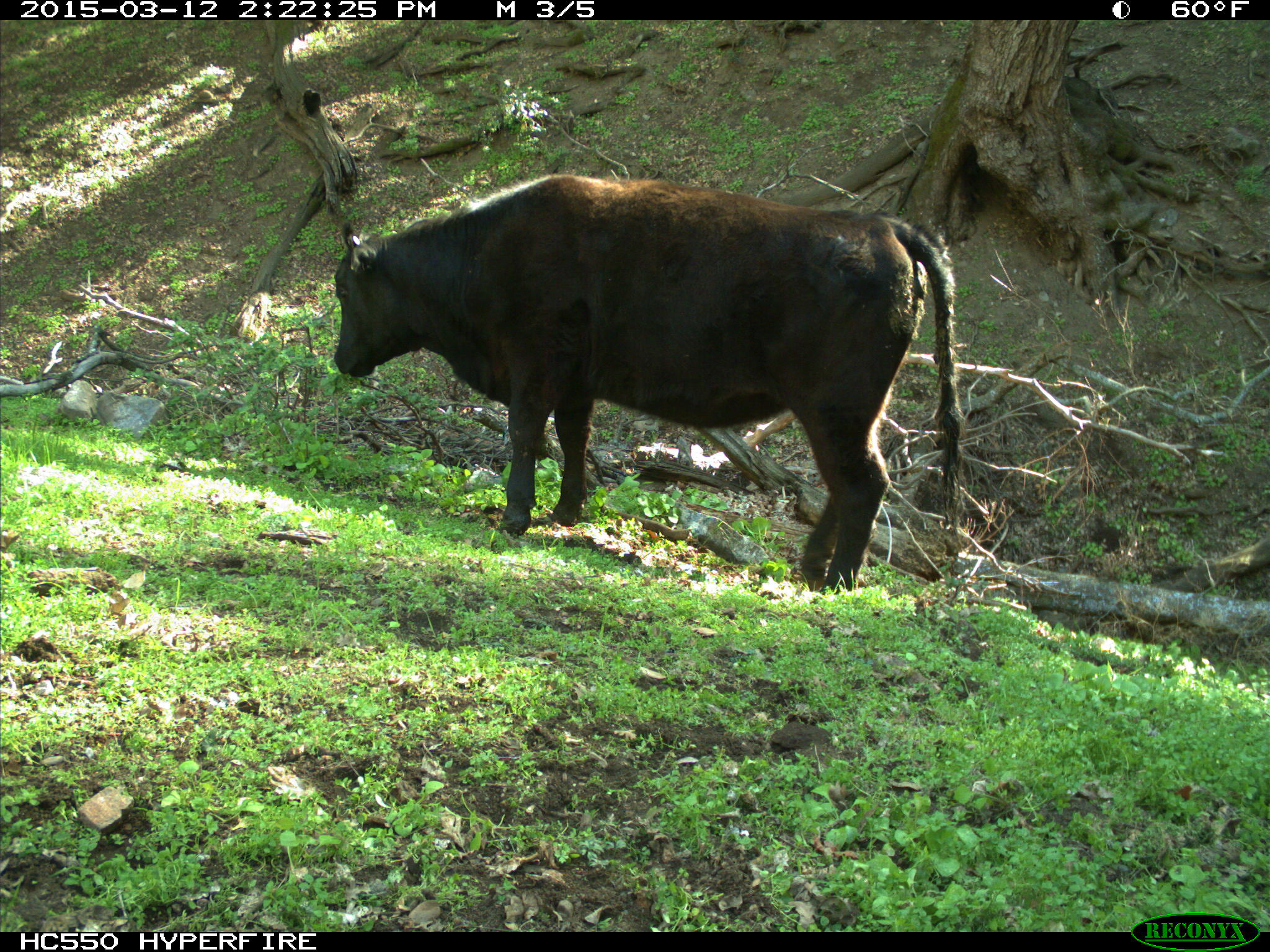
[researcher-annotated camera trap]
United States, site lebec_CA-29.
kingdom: Animalia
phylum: Chordata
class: Mammalia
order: Artiodactyla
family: Bovidae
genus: Bos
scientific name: Bos taurus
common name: domestic cow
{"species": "Bos taurus (domestic cow)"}